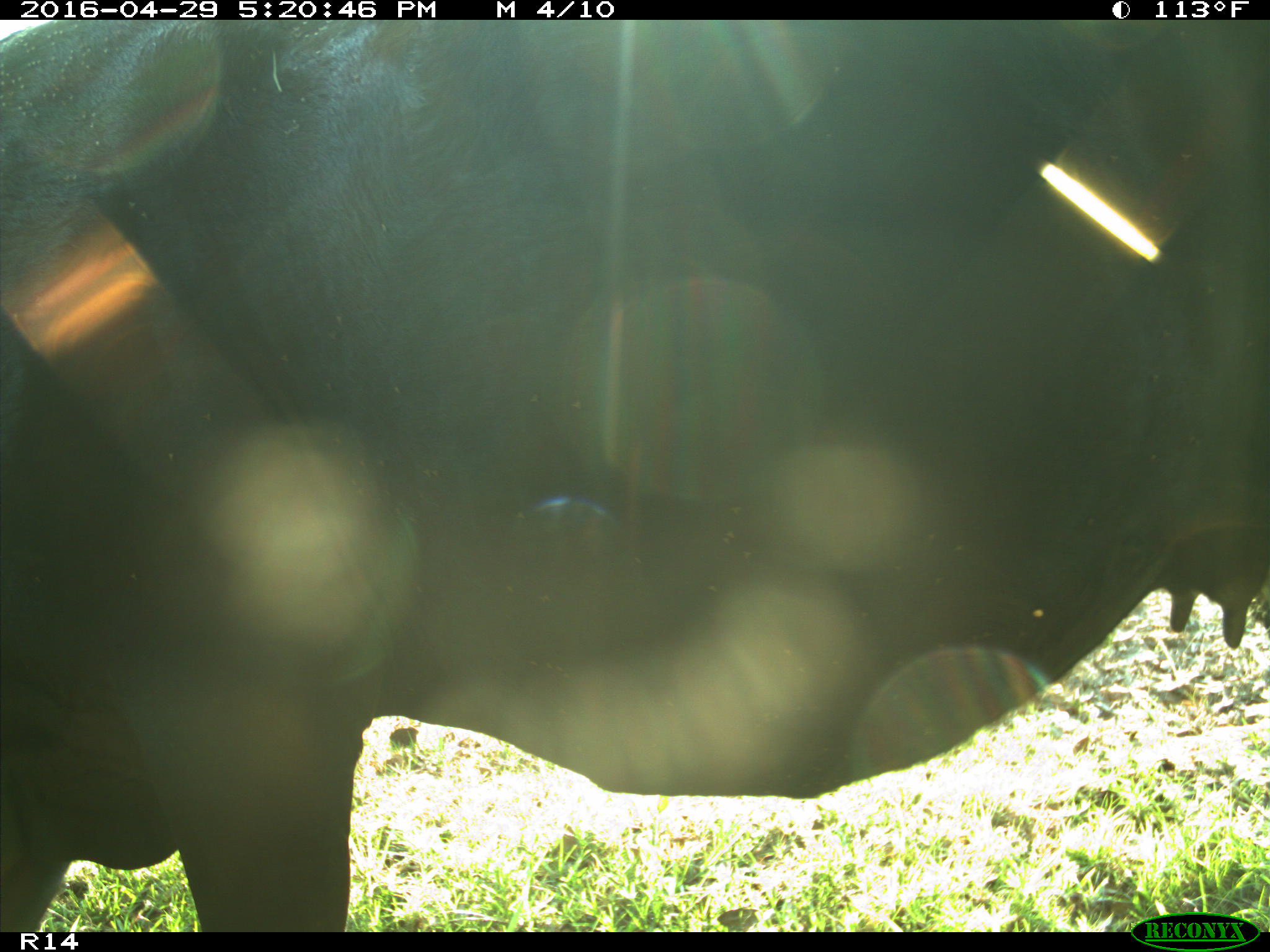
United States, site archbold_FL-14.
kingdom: Animalia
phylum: Chordata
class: Mammalia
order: Artiodactyla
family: Bovidae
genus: Bos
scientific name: Bos taurus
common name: domestic cow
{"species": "Bos taurus (domestic cow)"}